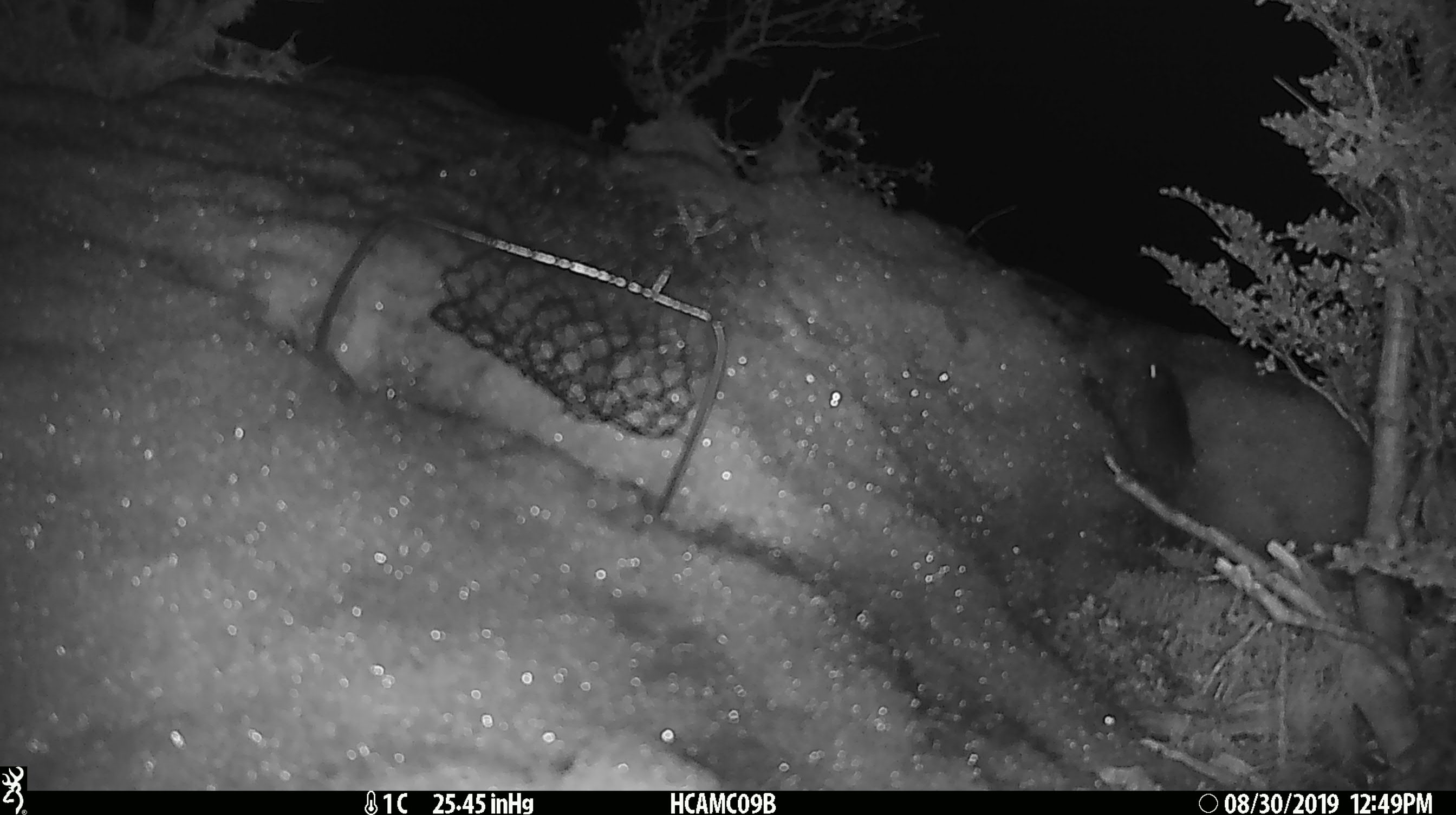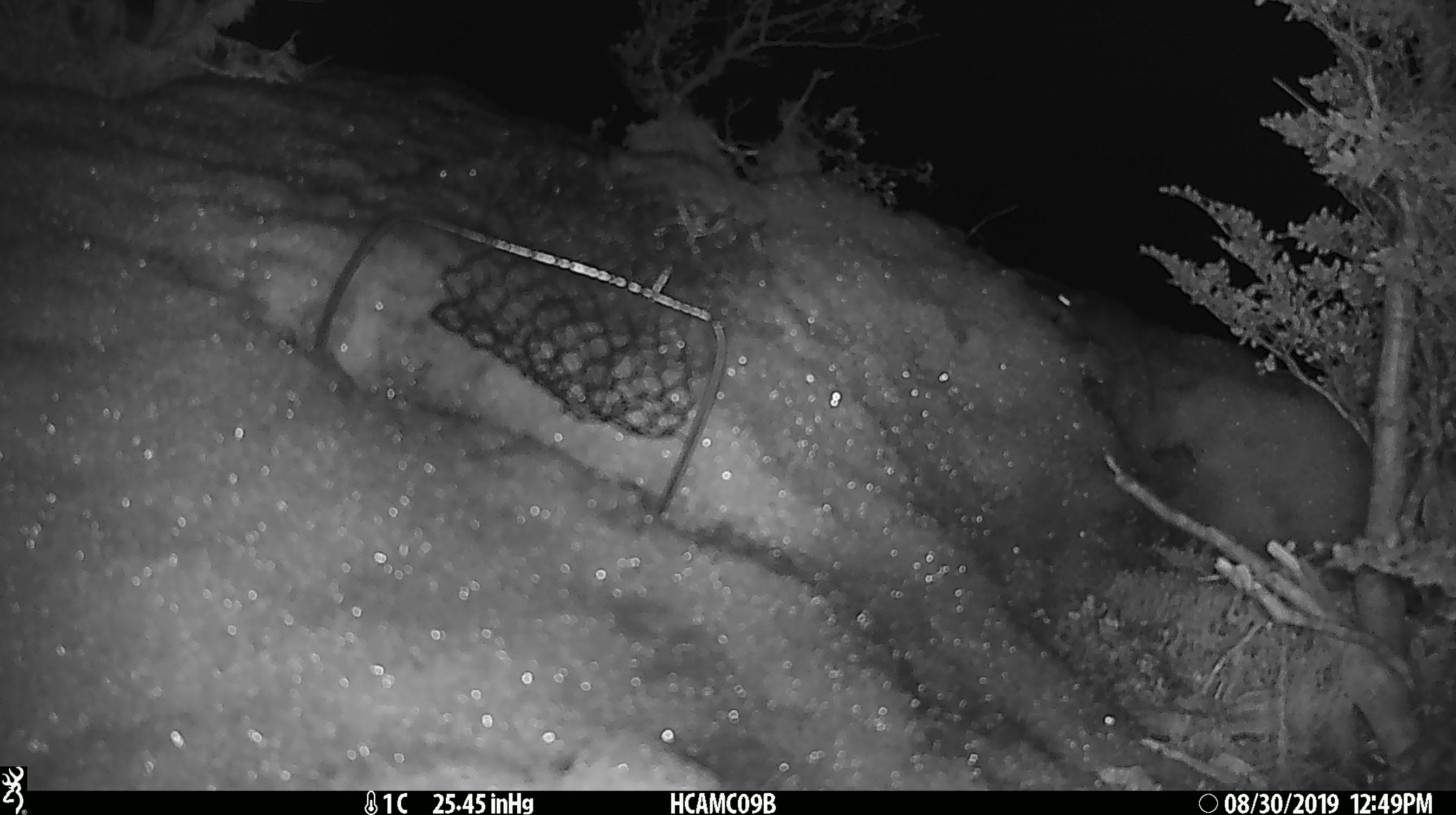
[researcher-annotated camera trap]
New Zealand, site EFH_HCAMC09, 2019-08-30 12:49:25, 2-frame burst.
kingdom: Animalia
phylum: Chordata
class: Mammalia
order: Rodentia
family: Muridae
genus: Mus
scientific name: Mus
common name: mouse